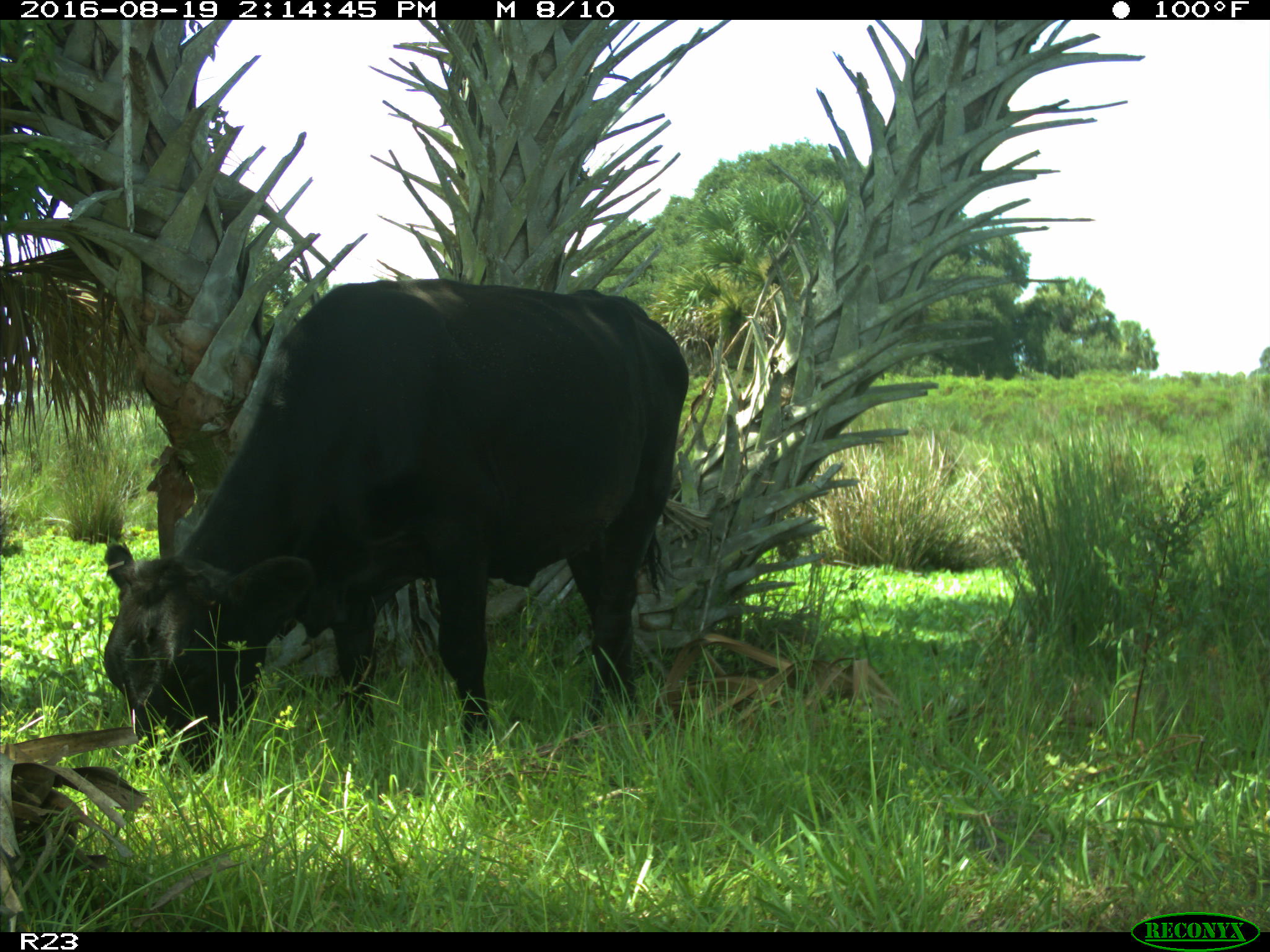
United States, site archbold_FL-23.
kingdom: Animalia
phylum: Chordata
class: Mammalia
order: Artiodactyla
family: Bovidae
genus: Bos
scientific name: Bos taurus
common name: domestic cow